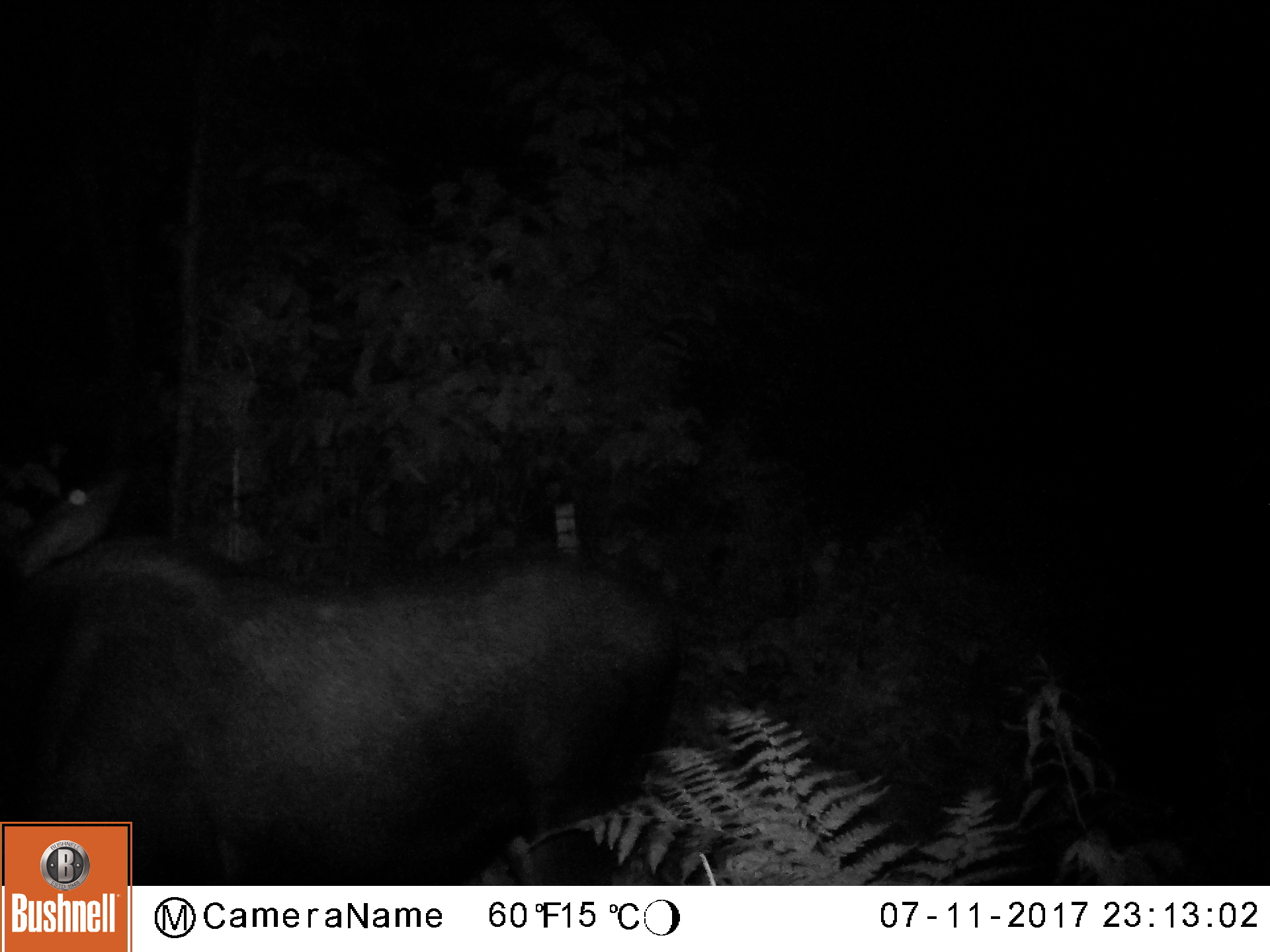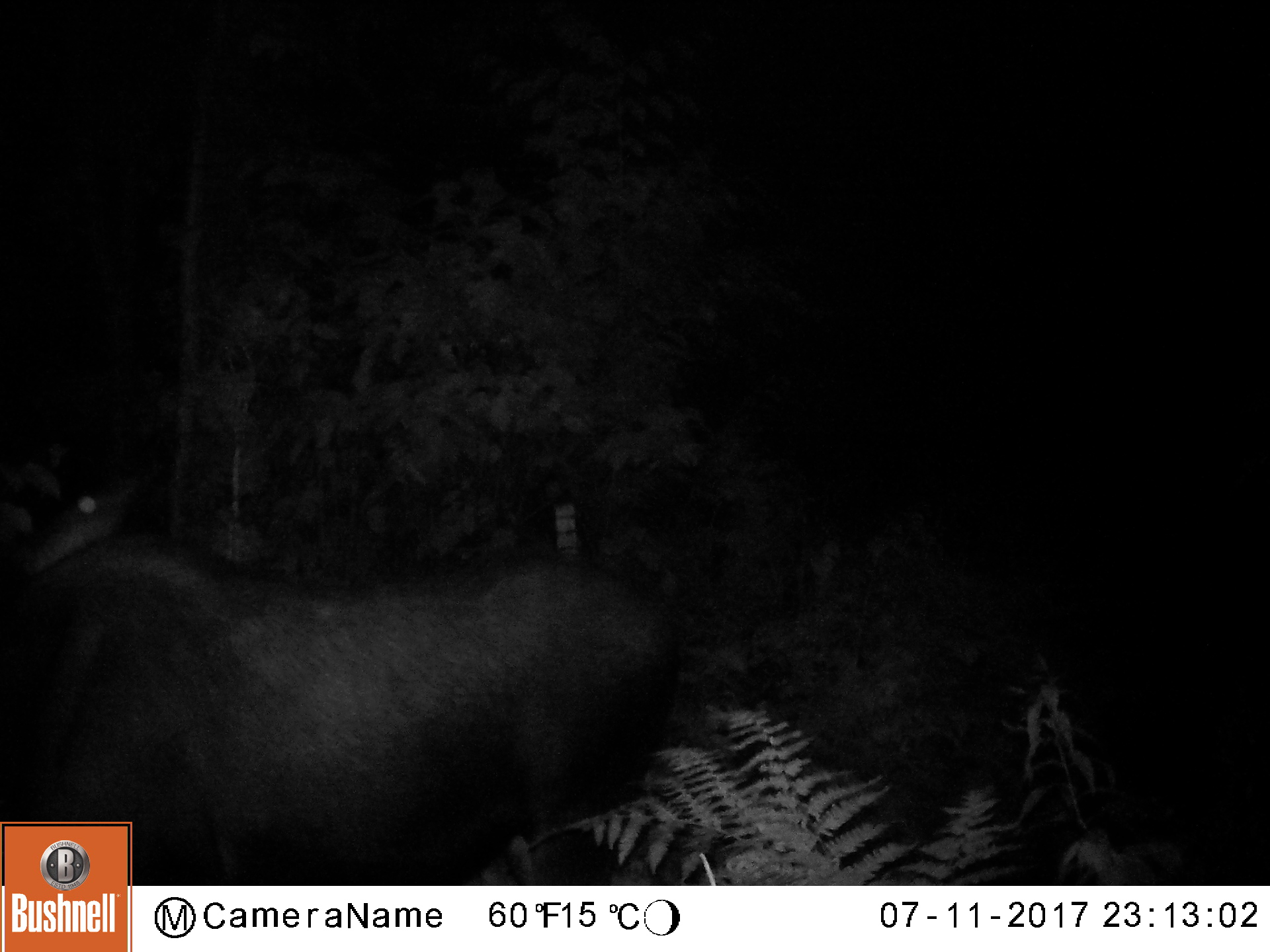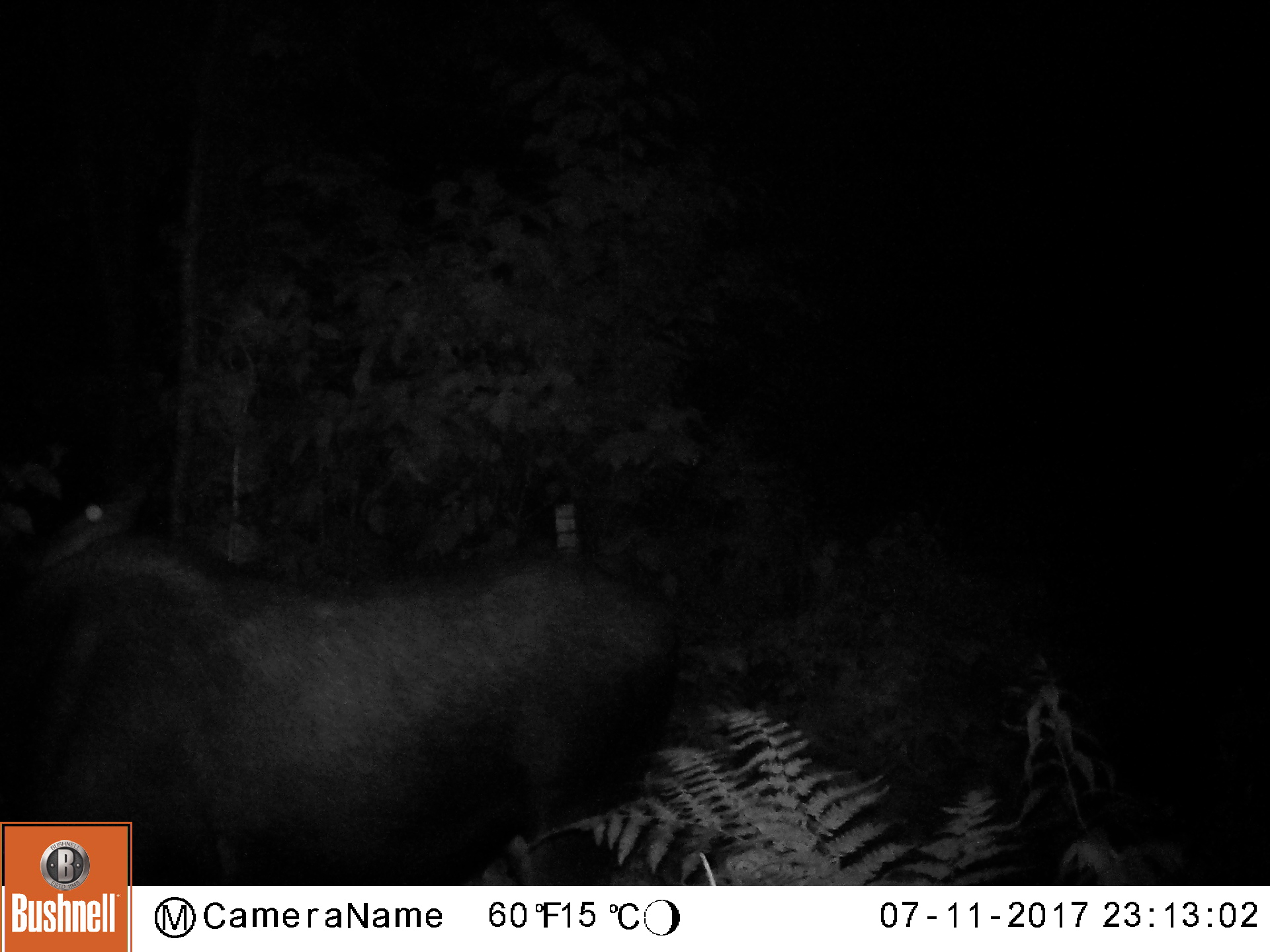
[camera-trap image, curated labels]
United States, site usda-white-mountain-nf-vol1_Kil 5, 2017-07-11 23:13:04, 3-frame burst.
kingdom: Animalia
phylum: Chordata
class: Mammalia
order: Artiodactyla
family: Cervidae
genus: Alces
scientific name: Alces alces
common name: moose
Moose (Alces alces).